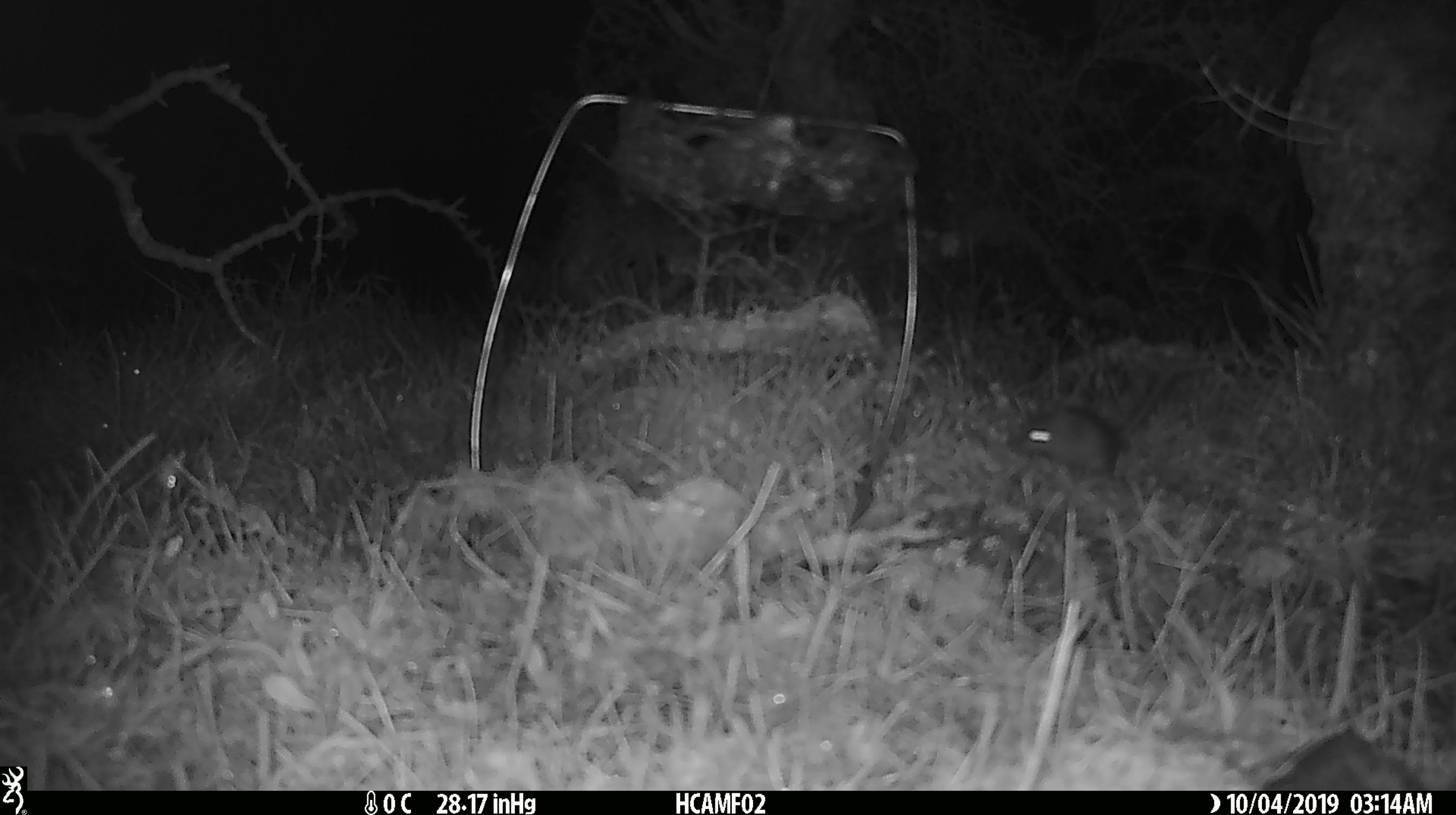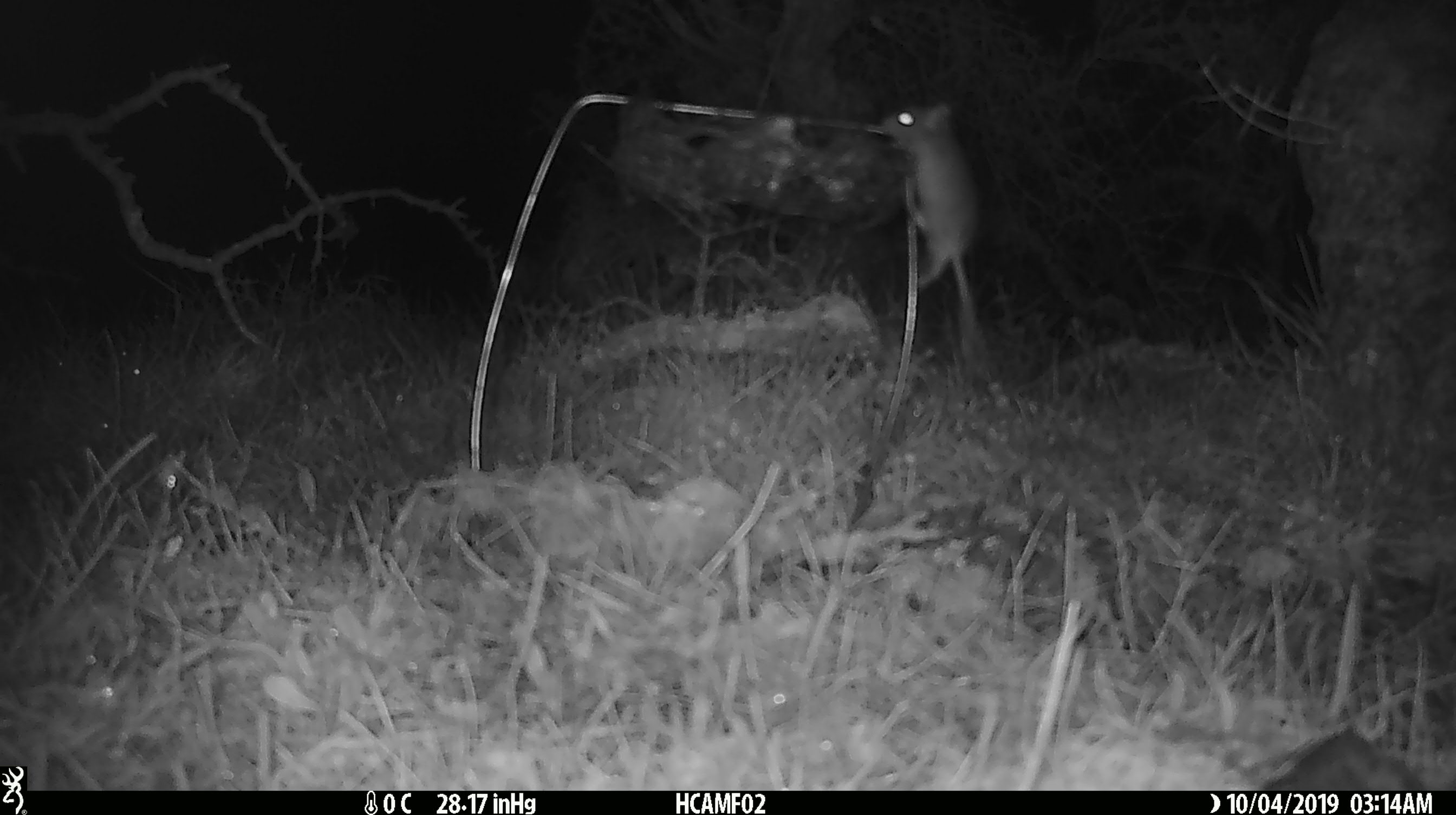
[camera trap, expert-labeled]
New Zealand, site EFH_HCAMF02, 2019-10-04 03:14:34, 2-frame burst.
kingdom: Animalia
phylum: Chordata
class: Mammalia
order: Rodentia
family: Muridae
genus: Mus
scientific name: Mus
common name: mouse